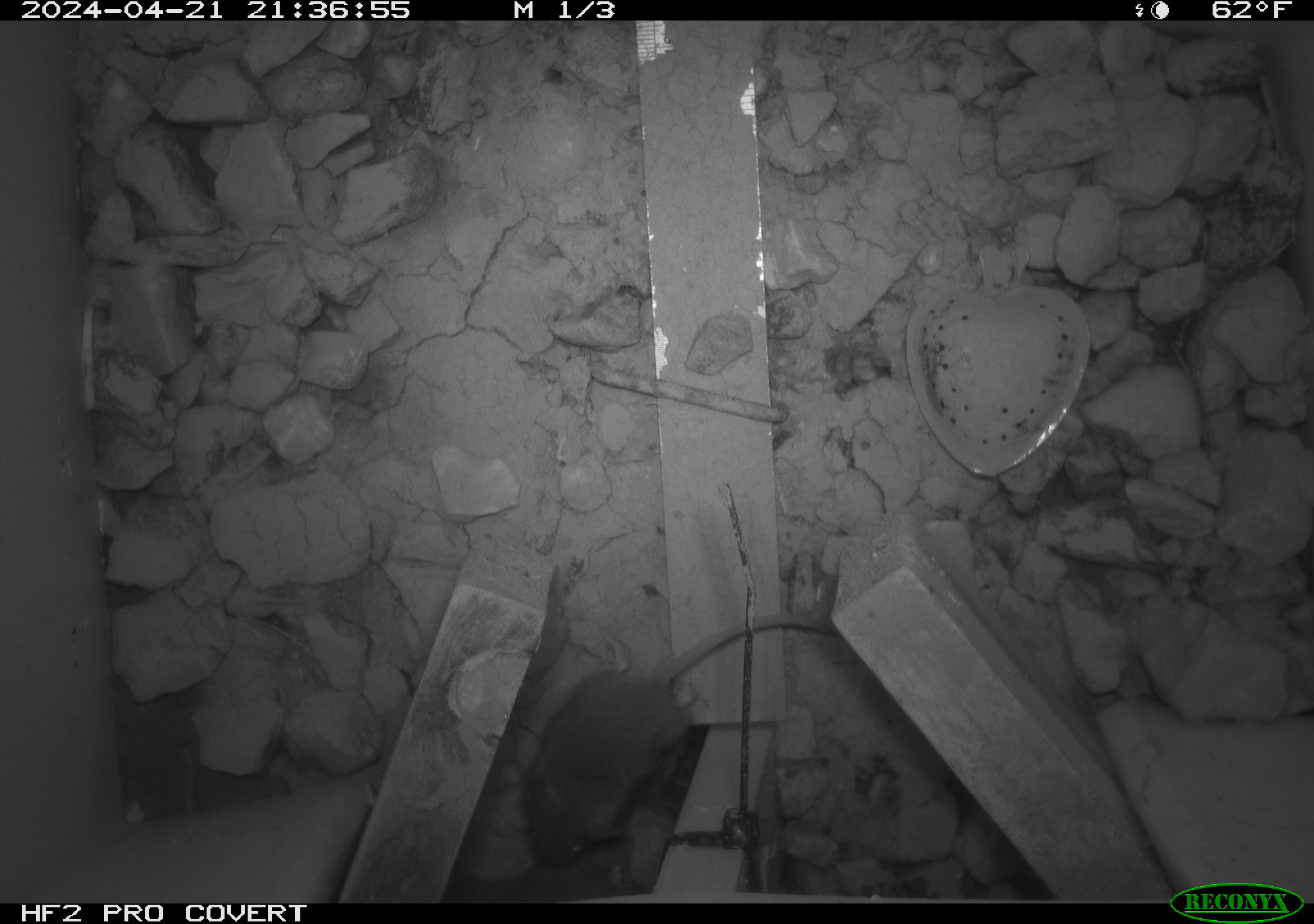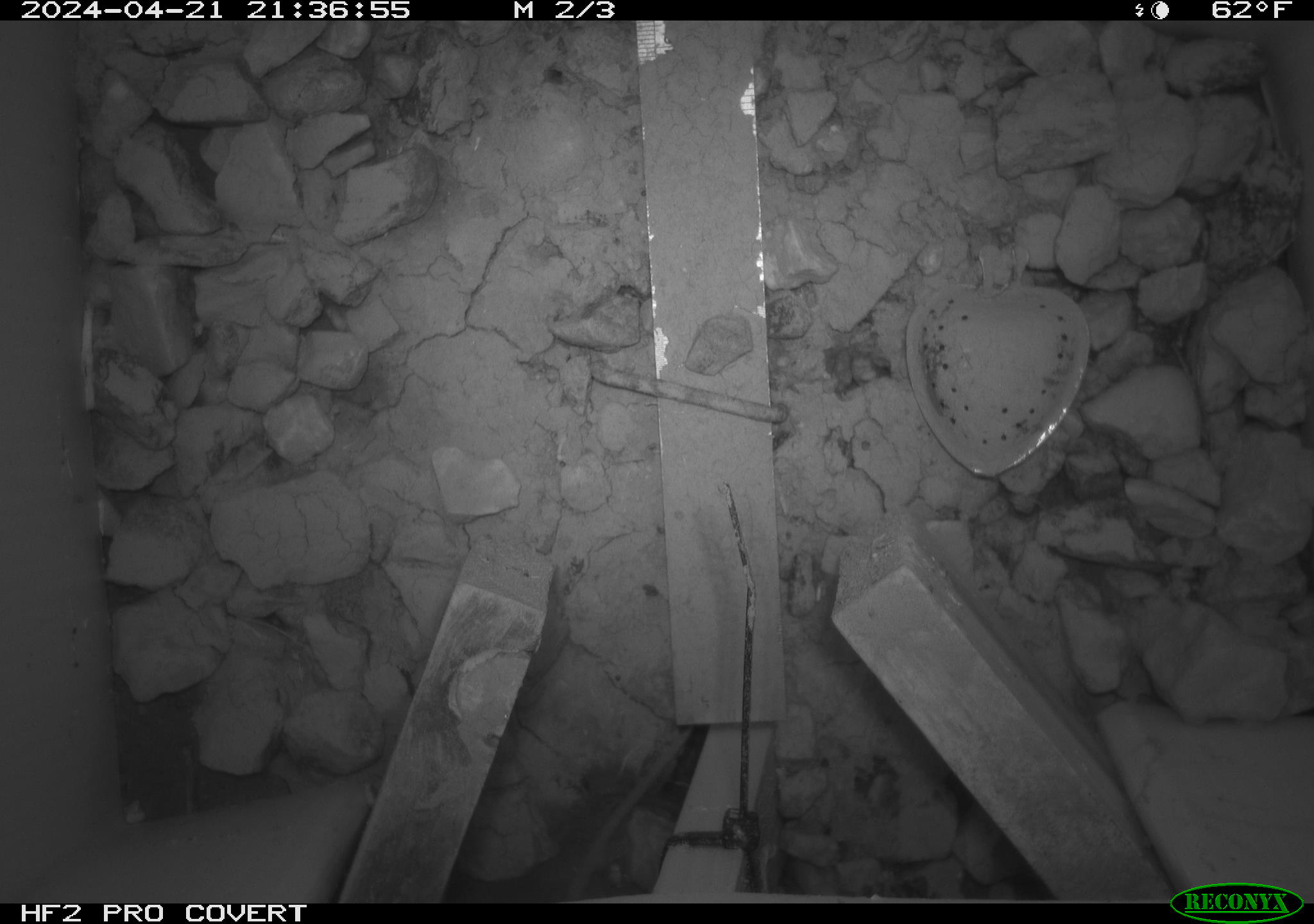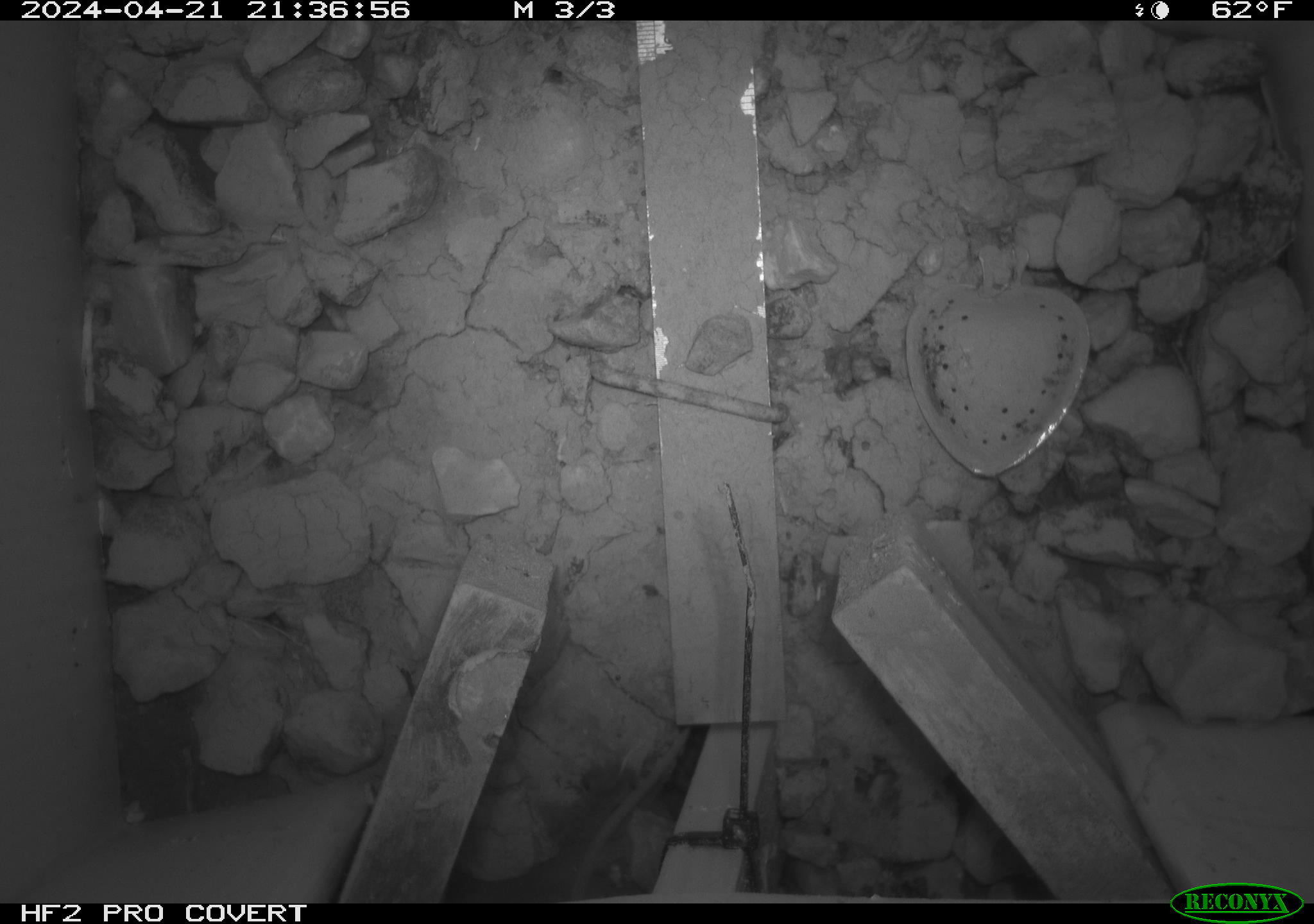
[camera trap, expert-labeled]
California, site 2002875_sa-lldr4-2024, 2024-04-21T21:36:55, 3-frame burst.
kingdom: Animalia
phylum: Chordata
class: Mammalia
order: Rodentia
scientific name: Rodentia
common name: mouse species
Mouse species (Rodentia).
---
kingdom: Animalia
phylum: Chordata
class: Mammalia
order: Rodentia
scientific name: Rodentia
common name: rodent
Rodent (Rodentia).